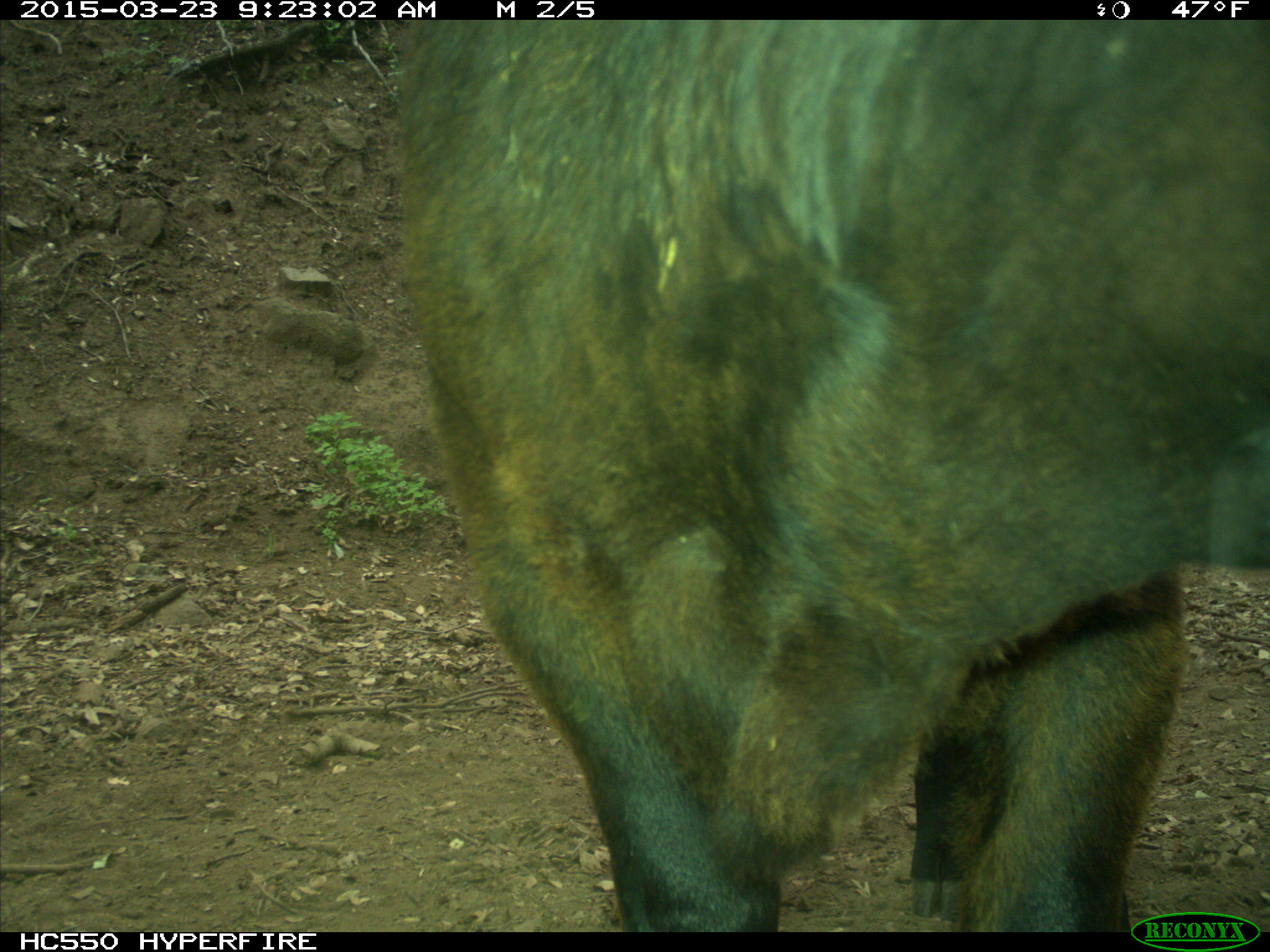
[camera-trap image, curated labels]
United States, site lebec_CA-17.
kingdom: Animalia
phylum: Chordata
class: Mammalia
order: Artiodactyla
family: Bovidae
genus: Bos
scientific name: Bos taurus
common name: domestic cow